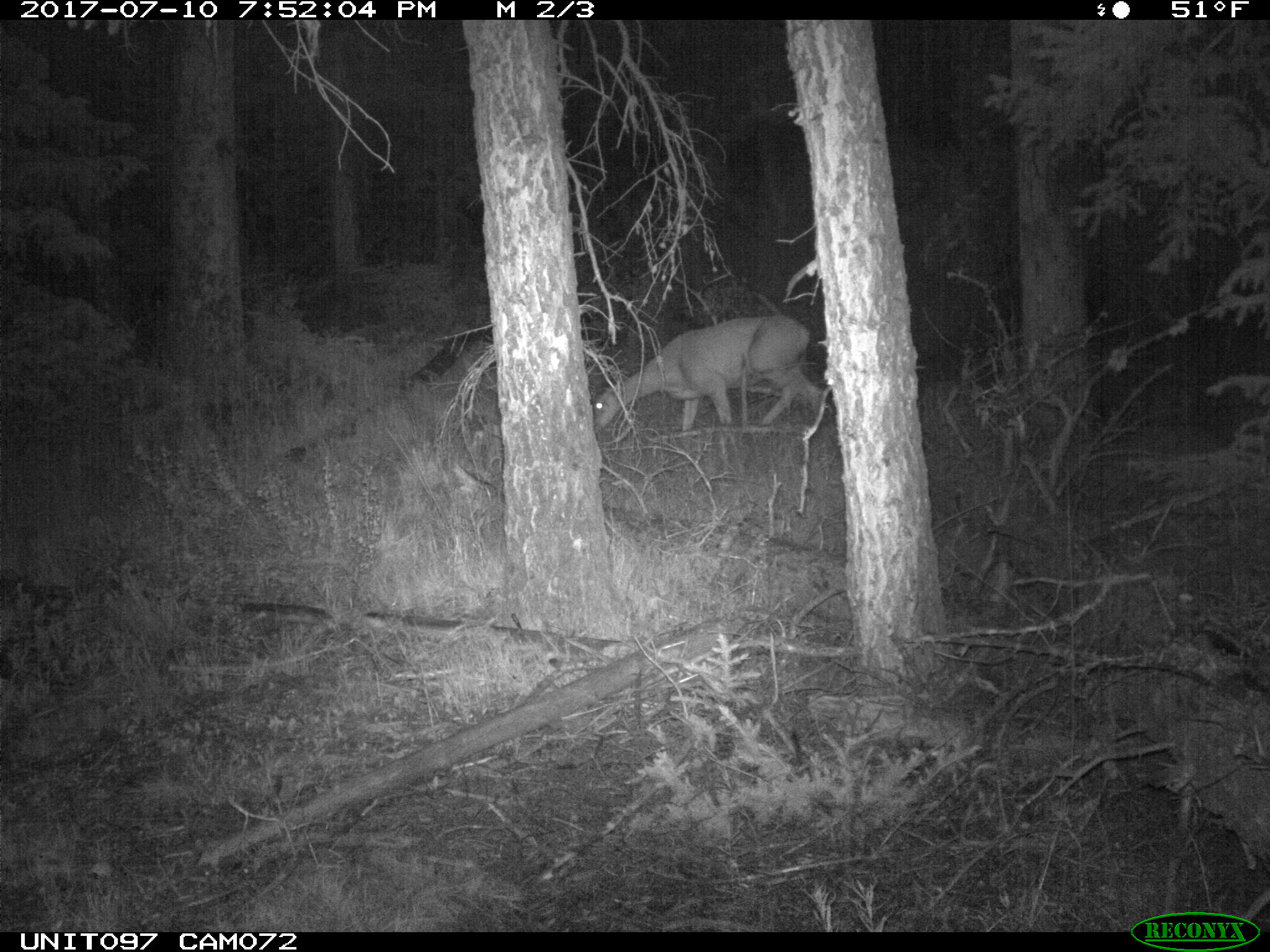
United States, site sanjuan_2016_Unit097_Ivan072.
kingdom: Animalia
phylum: Chordata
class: Mammalia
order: Artiodactyla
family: Cervidae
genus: Odocoileus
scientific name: Odocoileus hemionus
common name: mule deer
Odocoileus hemionus (mule deer).